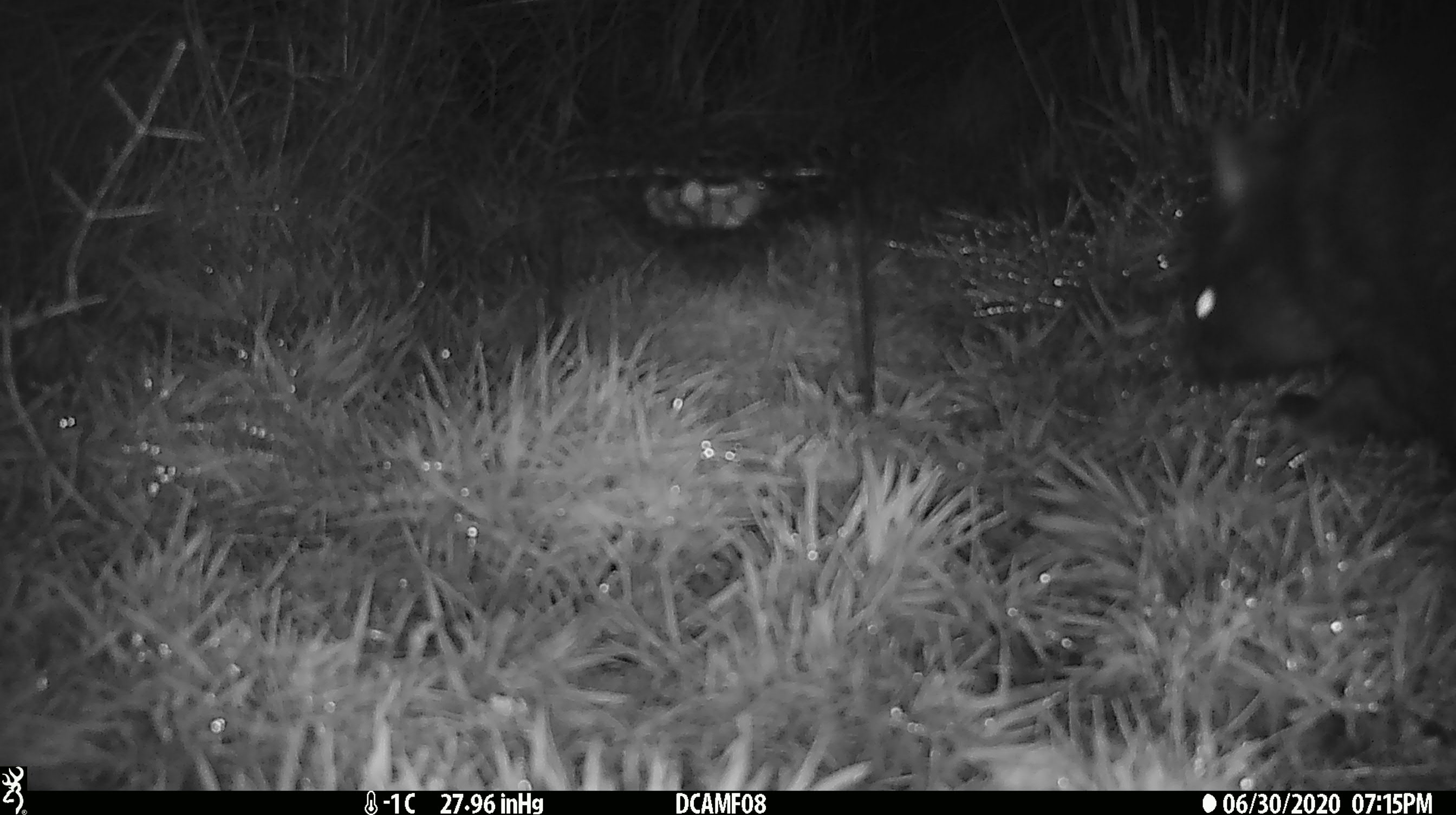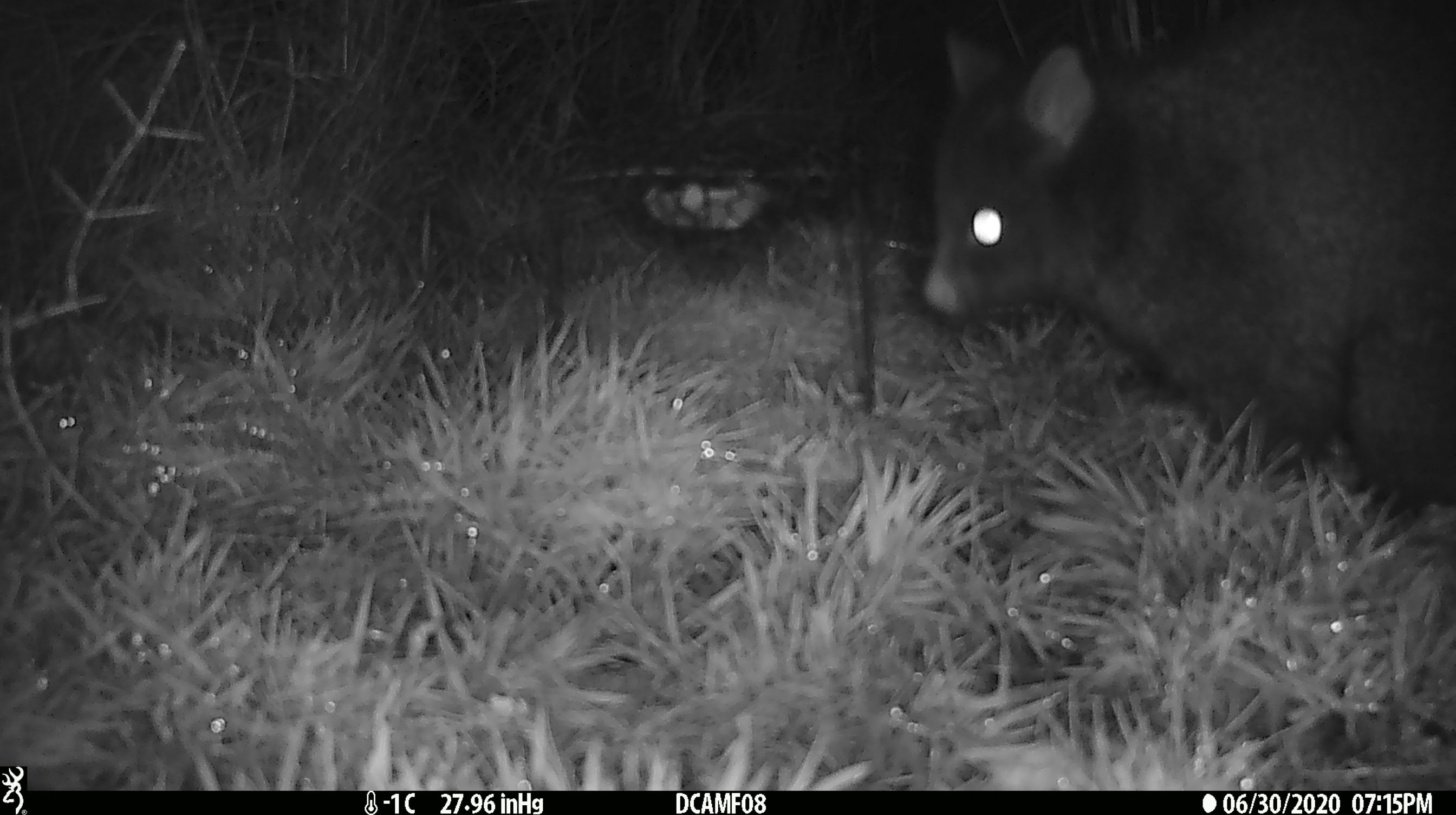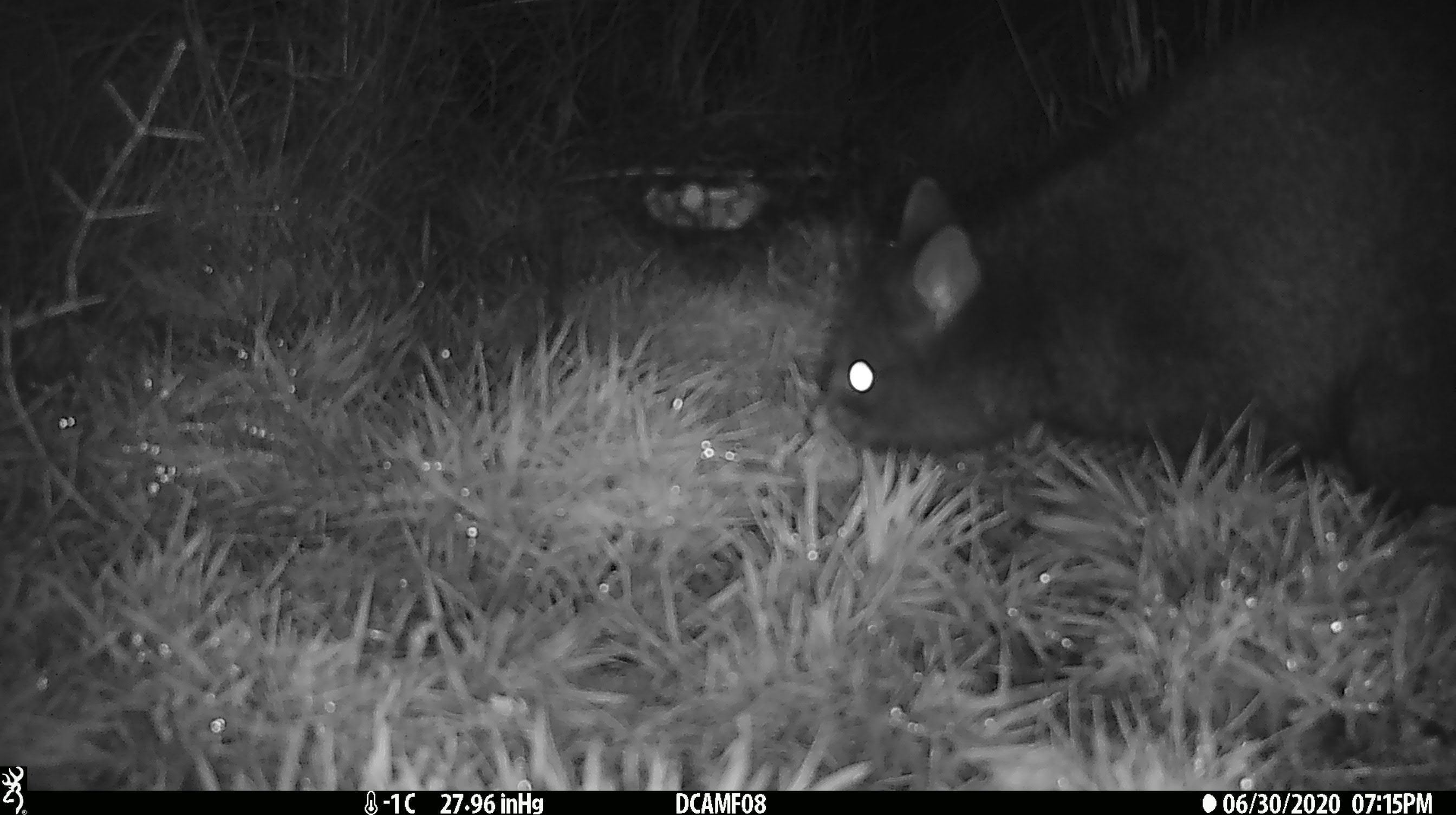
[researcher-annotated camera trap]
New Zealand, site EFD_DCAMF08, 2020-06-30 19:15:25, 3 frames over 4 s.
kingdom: Animalia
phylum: Chordata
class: Mammalia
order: Diprotodontia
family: Phalangeridae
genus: Trichosurus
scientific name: Trichosurus vulpecula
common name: common brushtail possum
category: possum